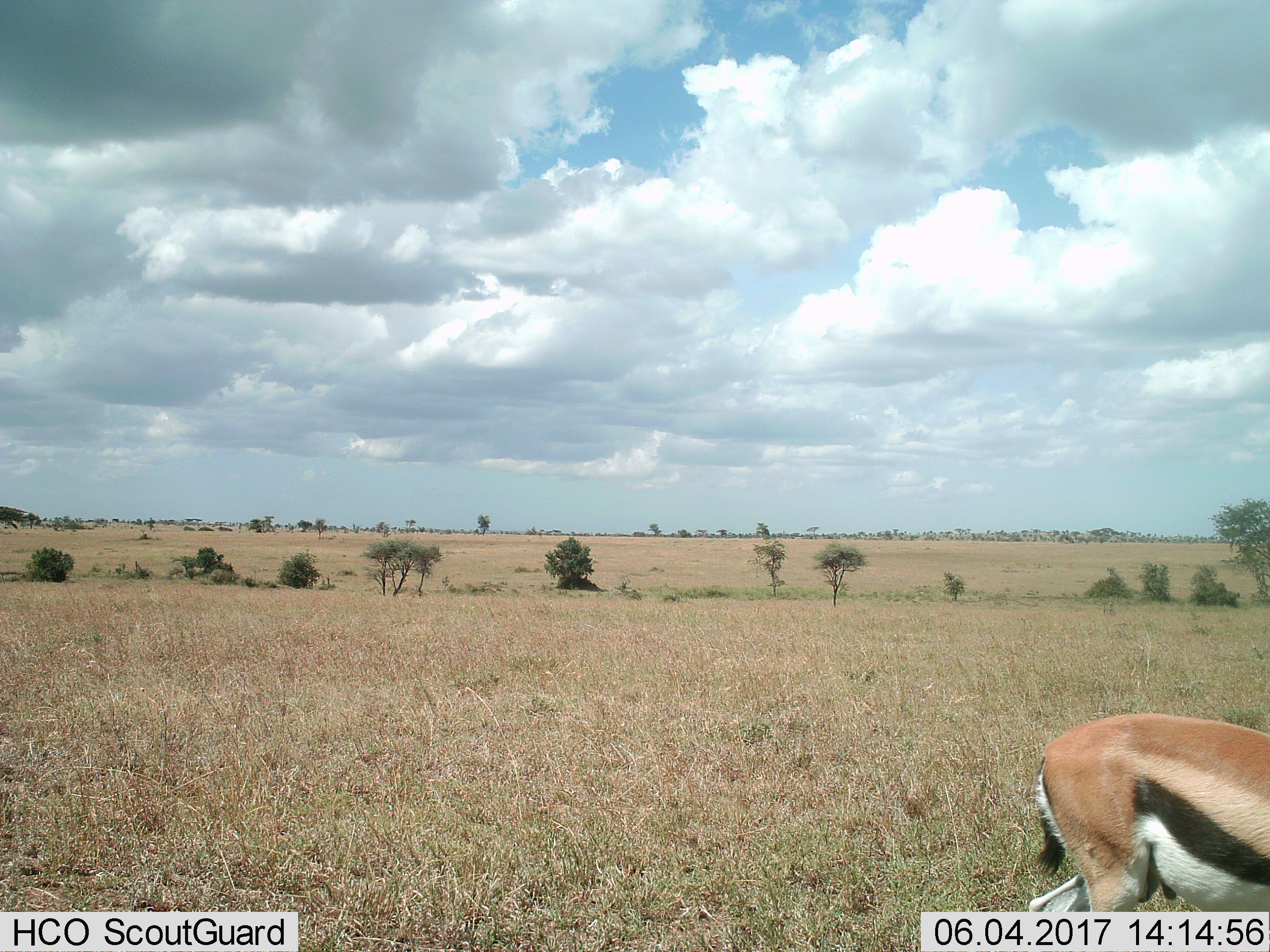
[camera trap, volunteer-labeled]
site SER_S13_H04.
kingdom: Animalia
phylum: Chordata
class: Mammalia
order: Artiodactyla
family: Bovidae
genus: Eudorcas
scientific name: Eudorcas thomsonii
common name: thomson's gazelle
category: gazellethomsons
Gazellethomsons (thomson's gazelle) (Eudorcas thomsonii), count 1. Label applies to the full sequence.